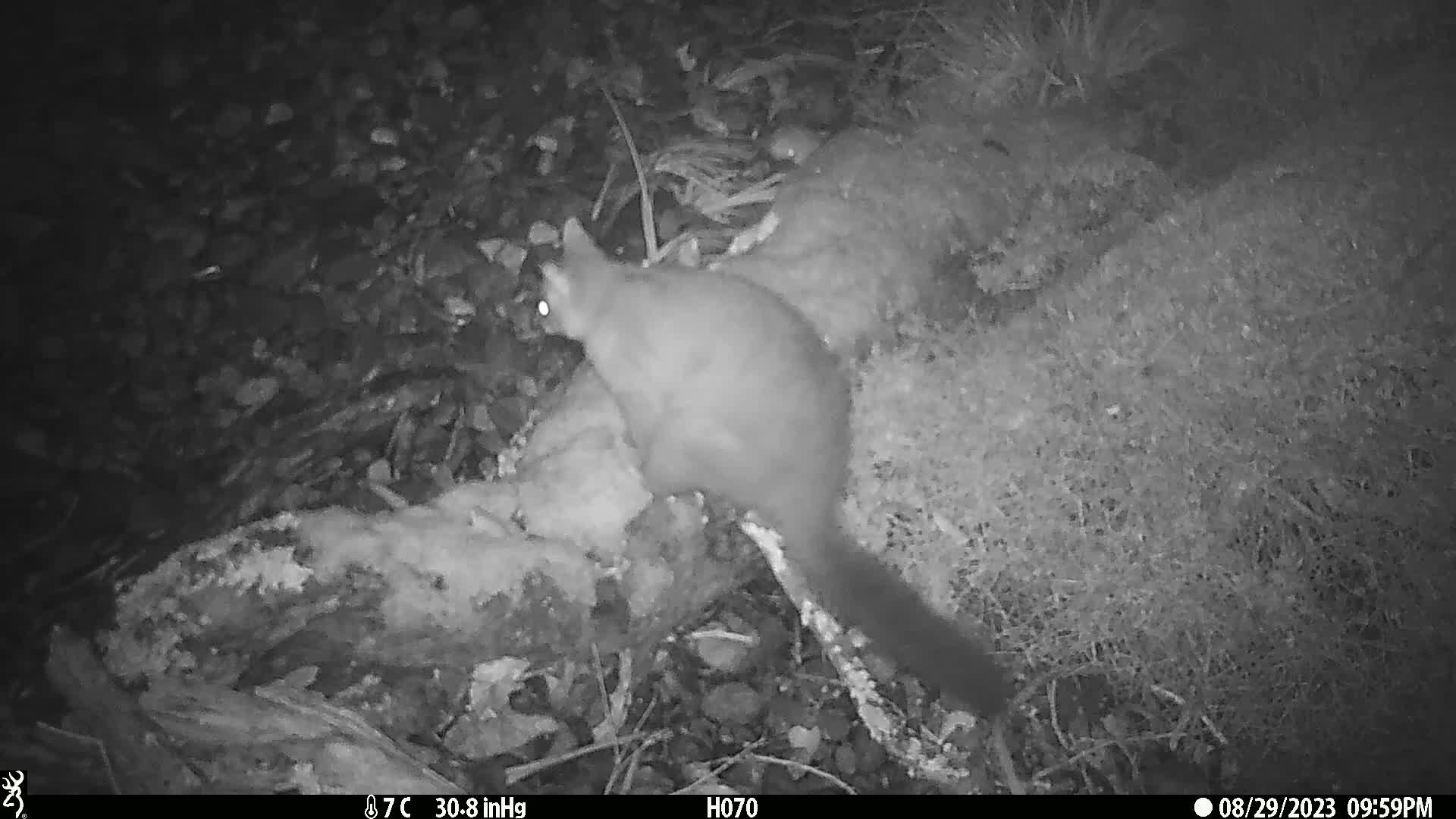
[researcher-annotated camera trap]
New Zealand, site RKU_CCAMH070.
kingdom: Animalia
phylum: Chordata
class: Mammalia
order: Diprotodontia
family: Phalangeridae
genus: Trichosurus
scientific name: Trichosurus vulpecula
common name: common brushtail possum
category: possum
Possum (common brushtail possum) (Trichosurus vulpecula).